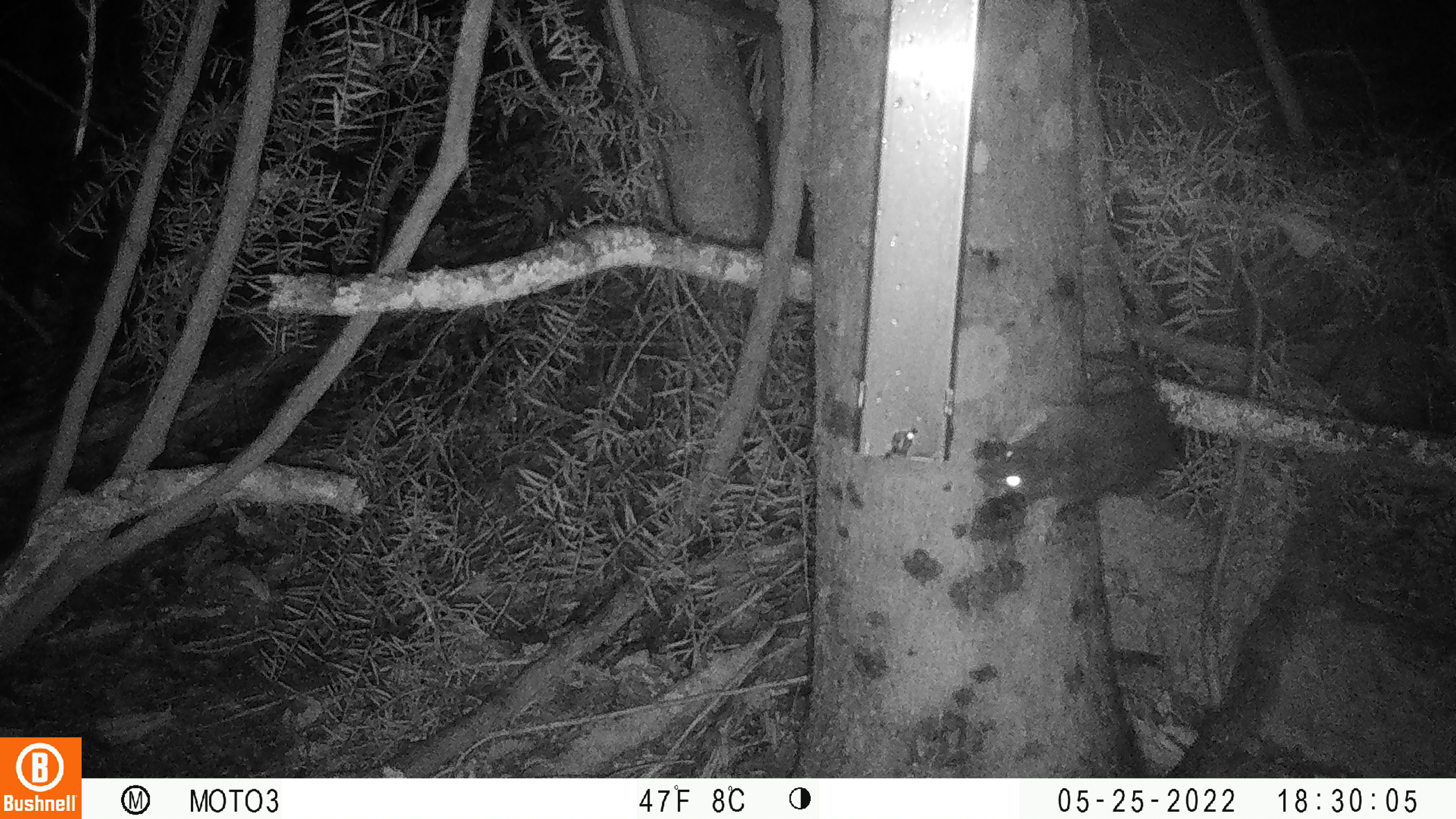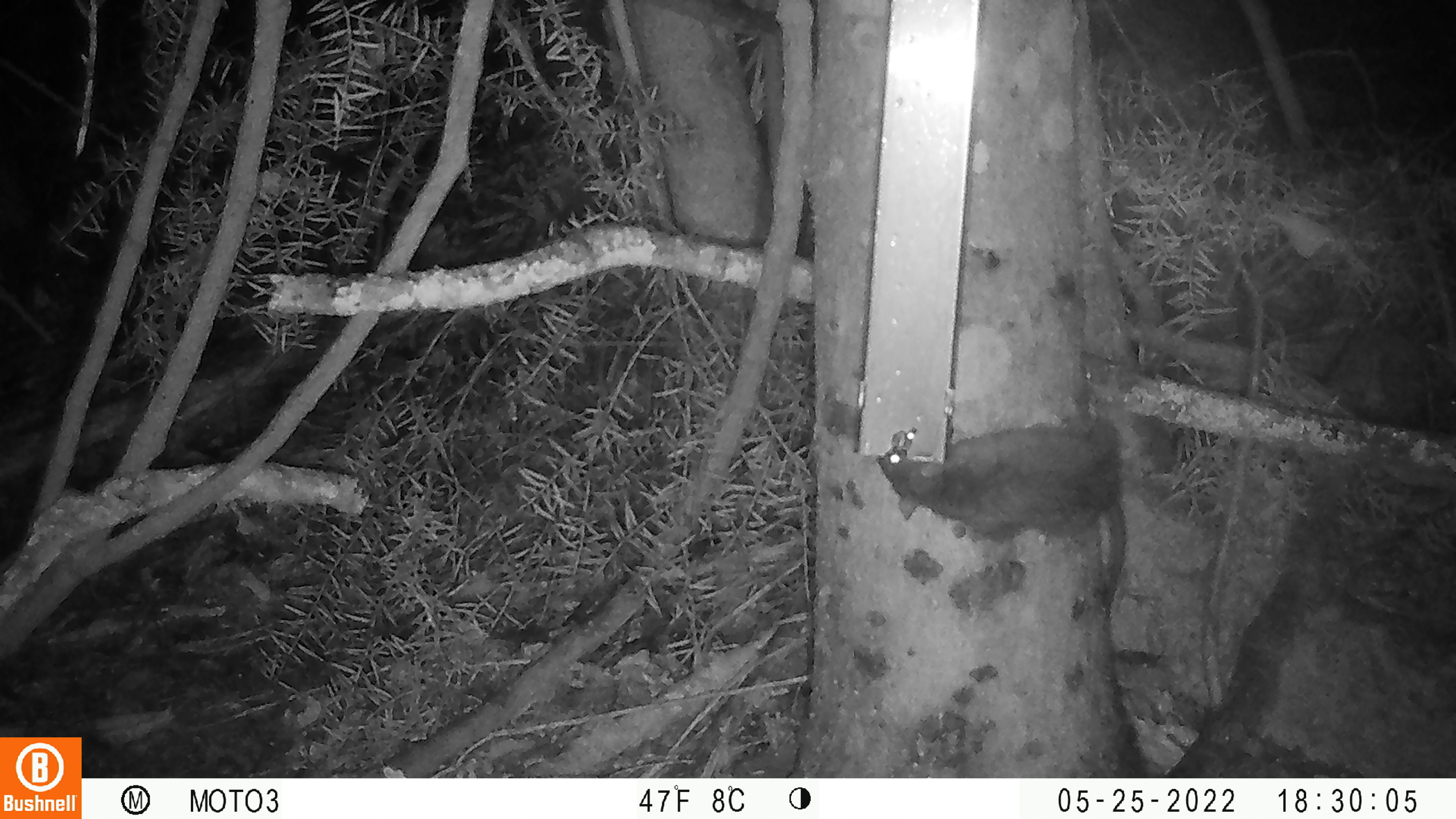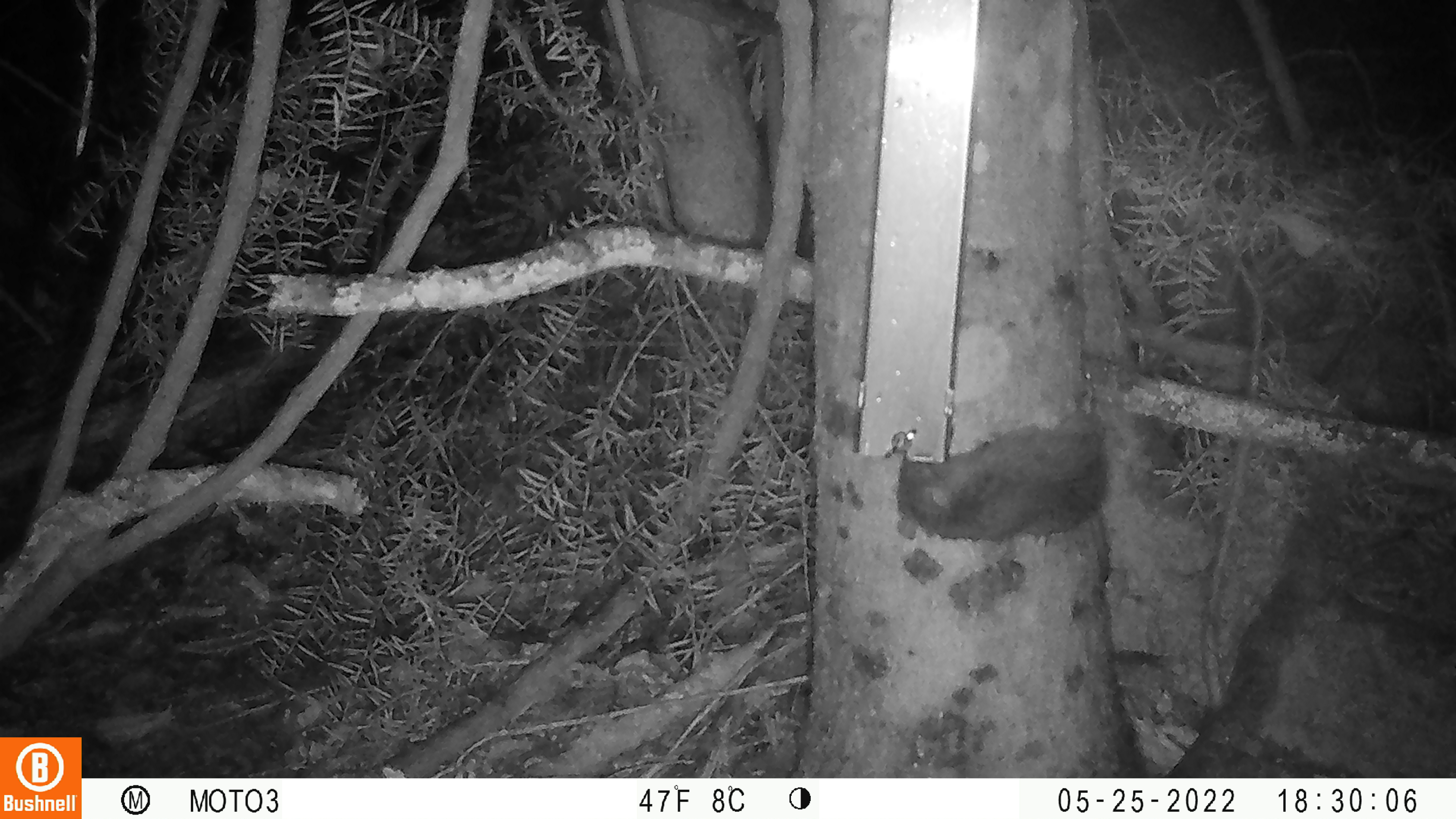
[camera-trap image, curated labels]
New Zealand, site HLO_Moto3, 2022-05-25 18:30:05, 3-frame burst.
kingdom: Animalia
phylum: Chordata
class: Mammalia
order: Rodentia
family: Muridae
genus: Rattus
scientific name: Rattus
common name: rat